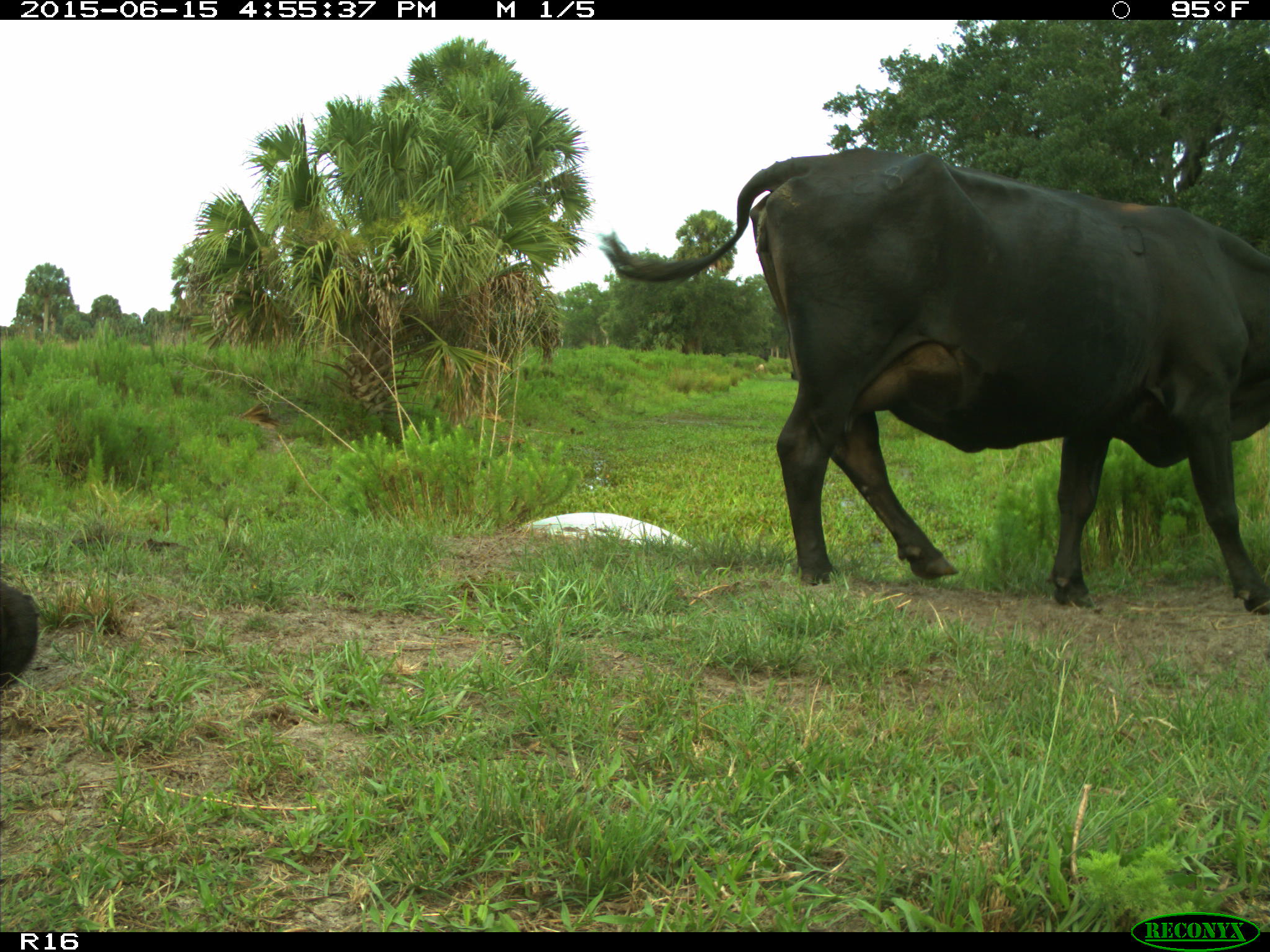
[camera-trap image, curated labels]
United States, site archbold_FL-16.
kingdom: Animalia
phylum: Chordata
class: Mammalia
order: Artiodactyla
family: Bovidae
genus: Bos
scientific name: Bos taurus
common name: domestic cow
Bos taurus (domestic cow).